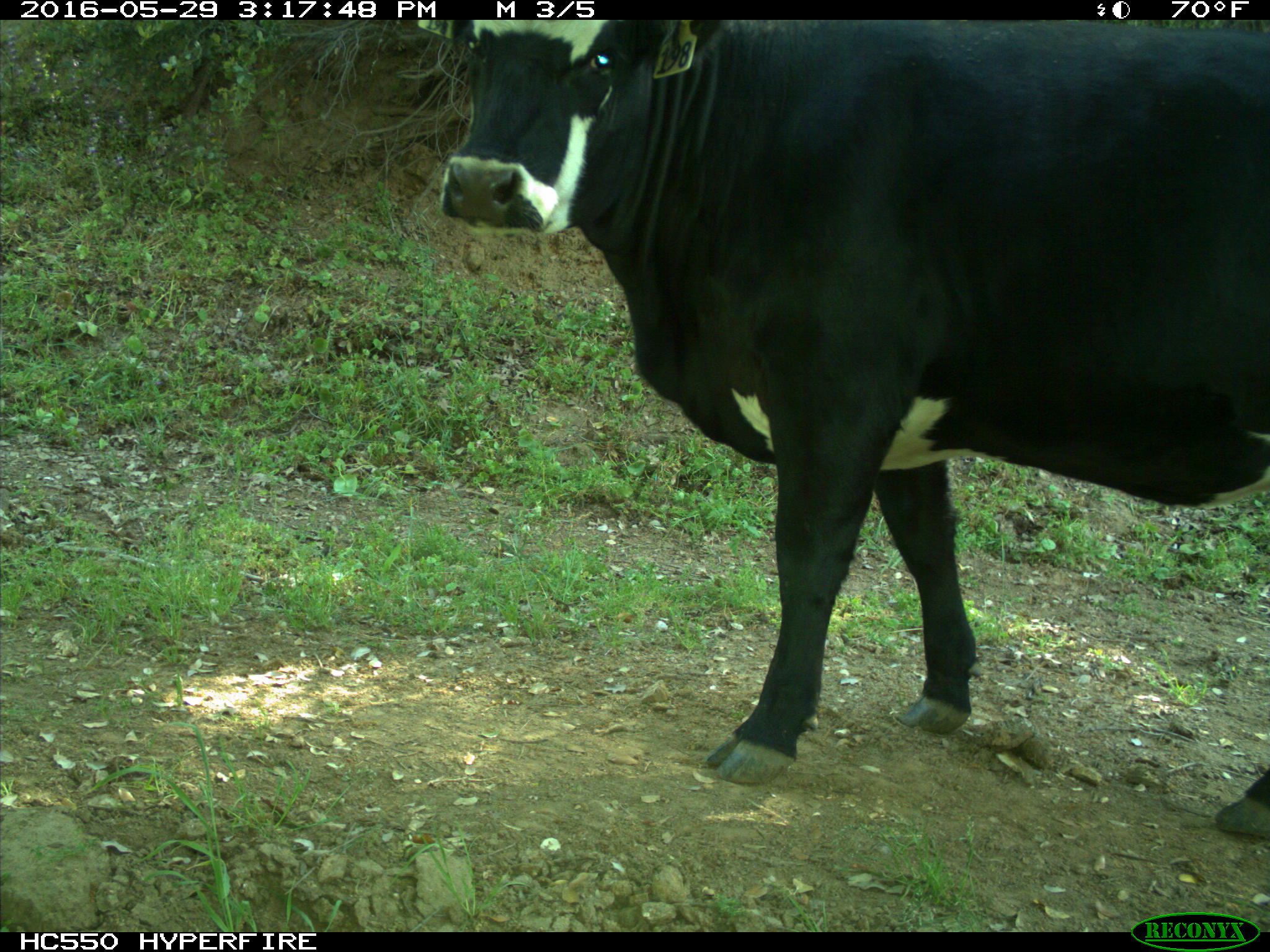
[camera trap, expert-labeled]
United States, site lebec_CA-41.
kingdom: Animalia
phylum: Chordata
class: Mammalia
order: Artiodactyla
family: Bovidae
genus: Bos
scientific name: Bos taurus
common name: domestic cow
Bos taurus (domestic cow).